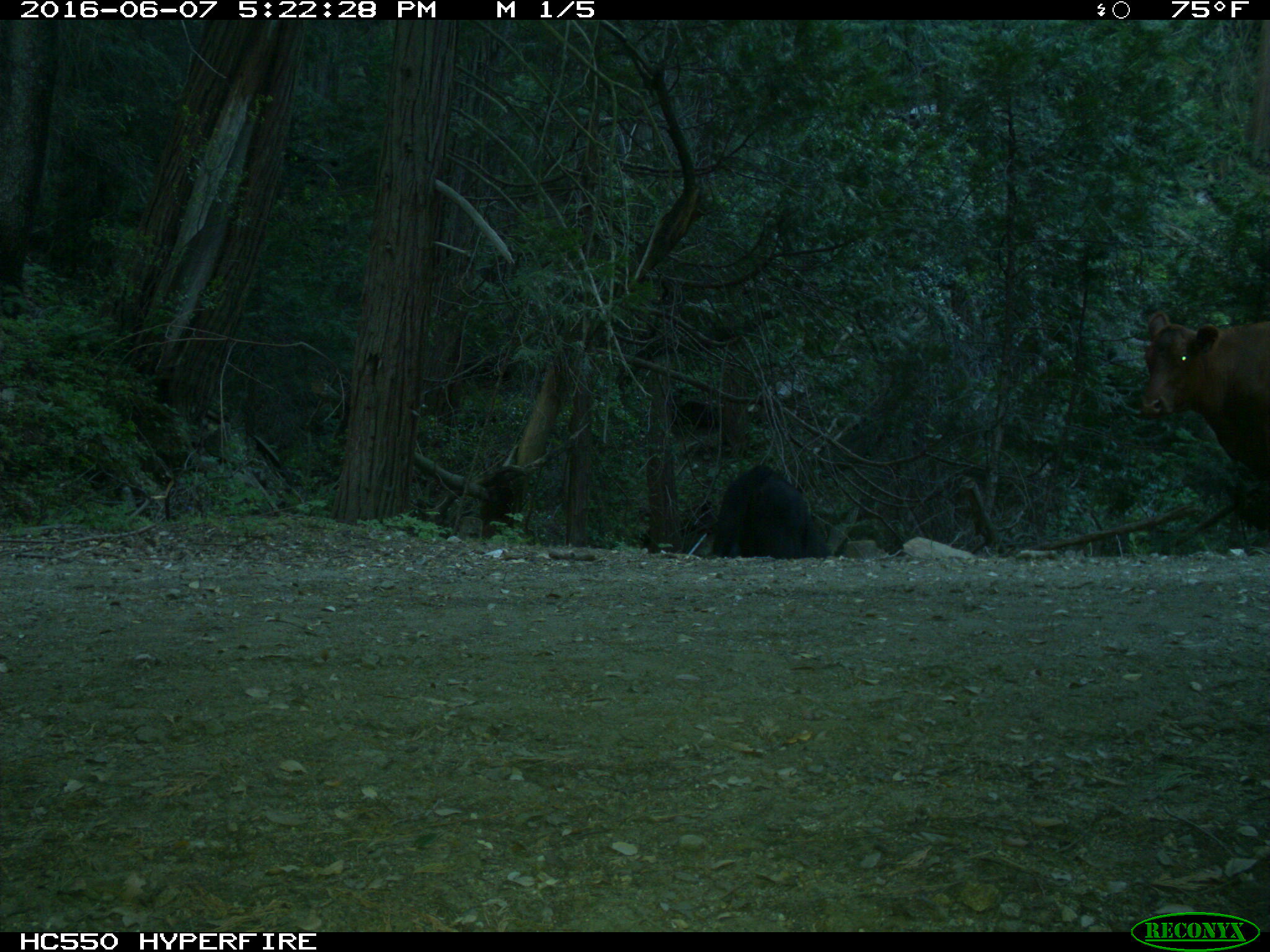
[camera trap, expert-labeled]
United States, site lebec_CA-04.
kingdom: Animalia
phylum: Chordata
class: Mammalia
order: Artiodactyla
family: Bovidae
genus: Bos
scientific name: Bos taurus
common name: domestic cow